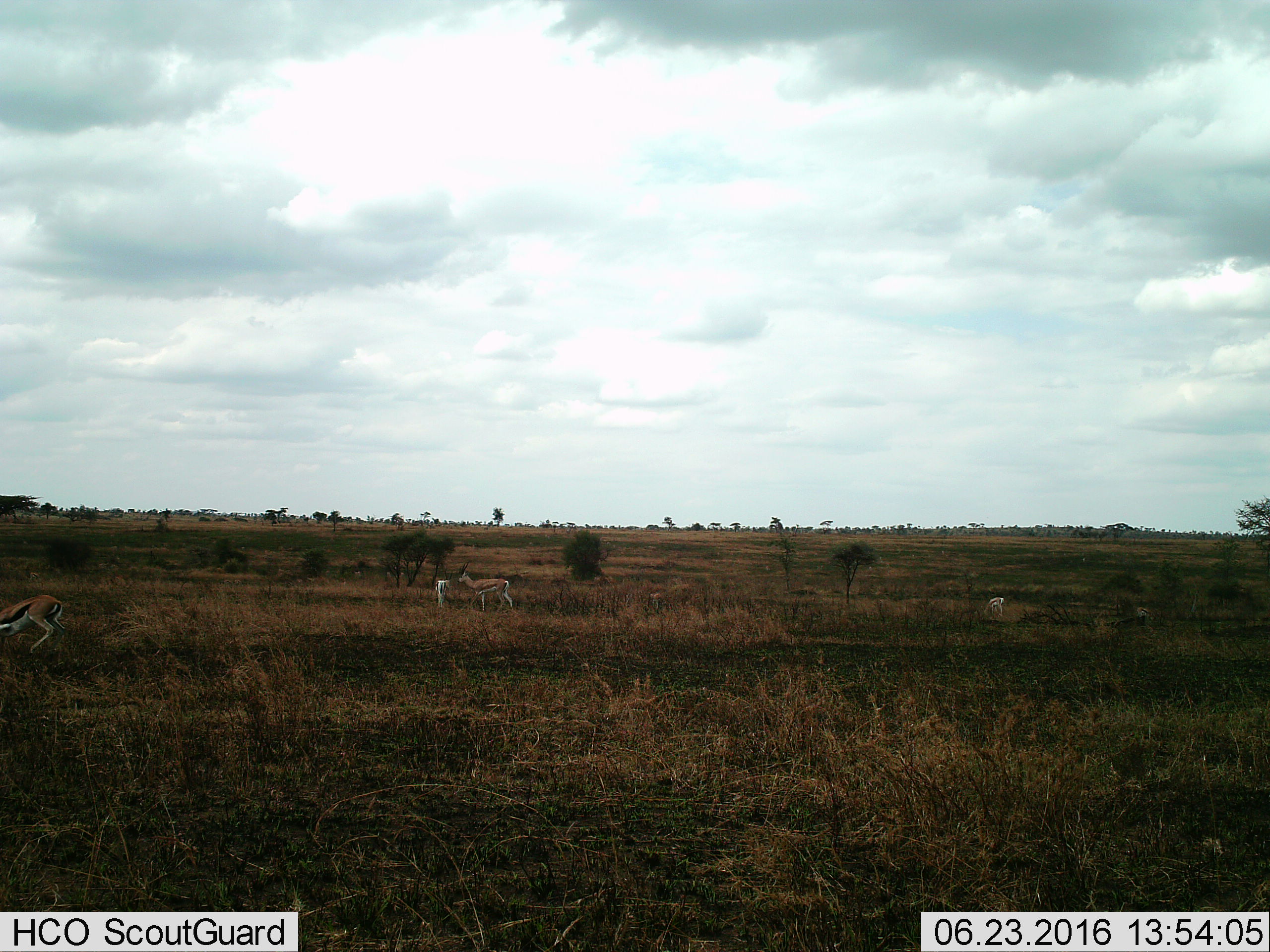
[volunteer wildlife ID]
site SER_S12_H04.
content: unidentified animal